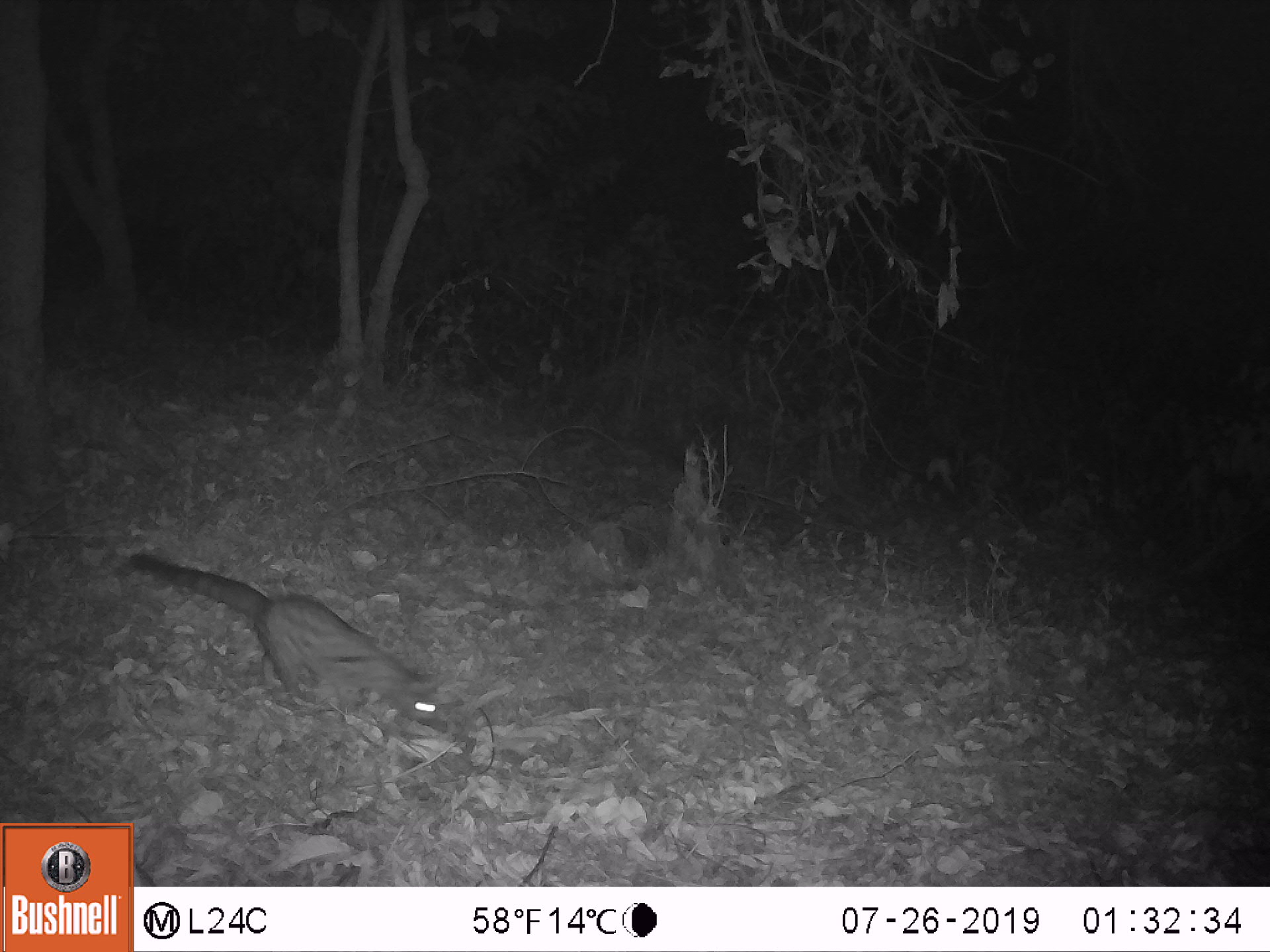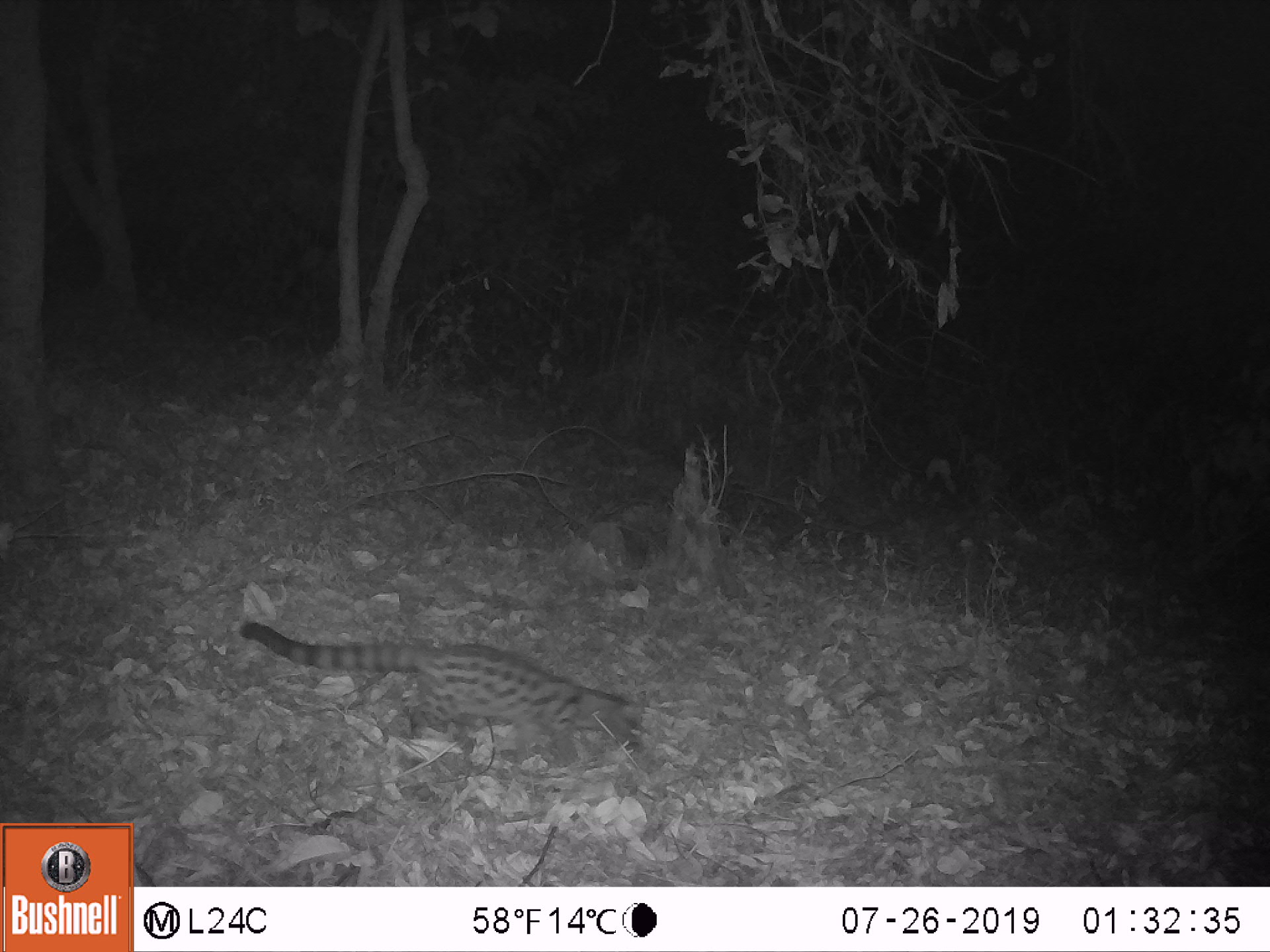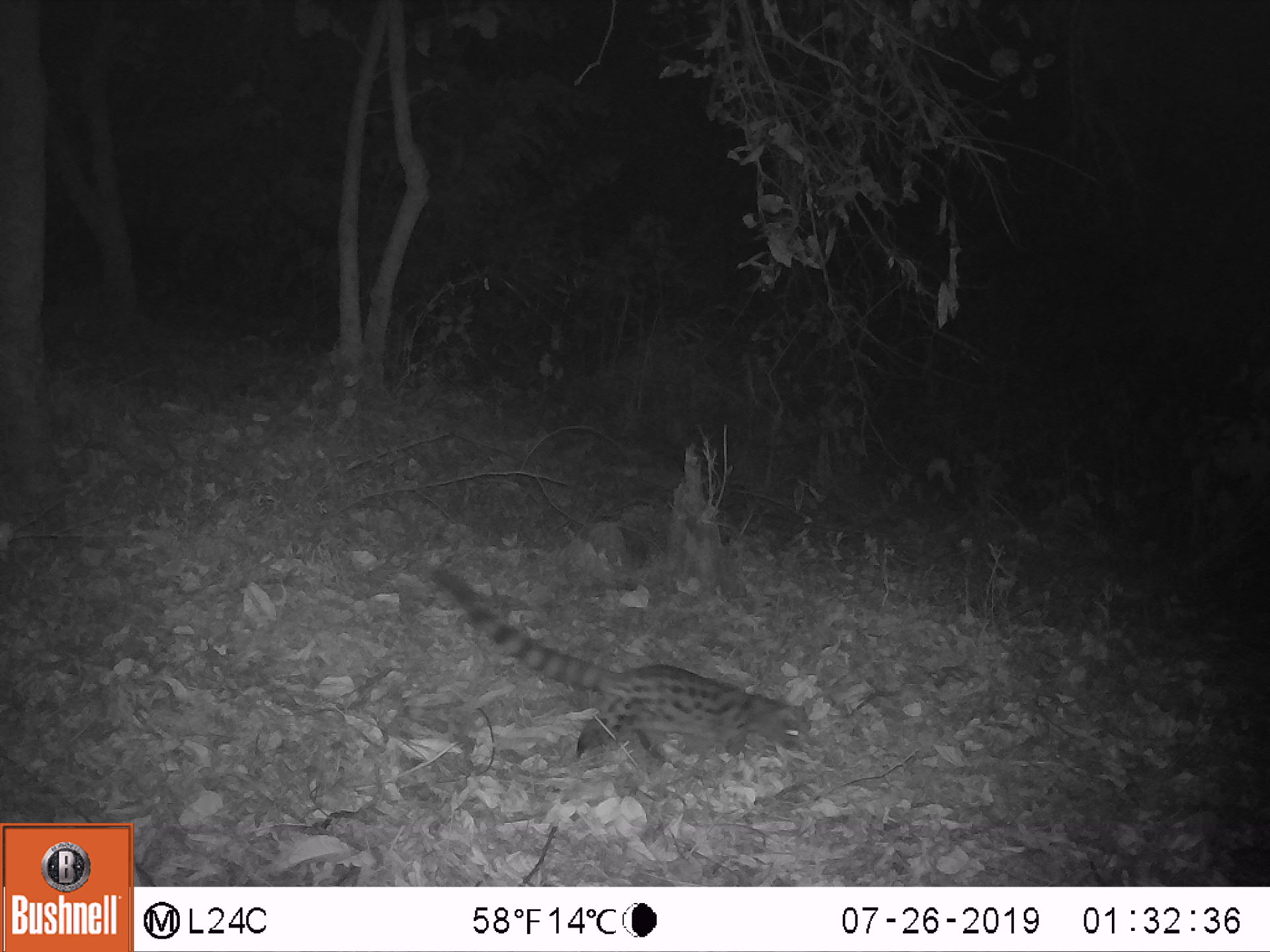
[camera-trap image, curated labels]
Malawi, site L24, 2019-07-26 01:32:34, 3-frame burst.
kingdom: Animalia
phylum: Chordata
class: Mammalia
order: Carnivora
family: Viverridae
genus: Genetta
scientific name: Genetta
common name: genet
Genet (Genetta), count 1.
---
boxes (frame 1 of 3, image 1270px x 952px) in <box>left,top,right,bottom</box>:
genet: <box>128,552,447,729</box>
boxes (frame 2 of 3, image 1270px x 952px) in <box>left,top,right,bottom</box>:
genet: <box>233,611,644,757</box>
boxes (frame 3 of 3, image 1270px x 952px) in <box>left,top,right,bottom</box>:
genet: <box>425,569,835,764</box>